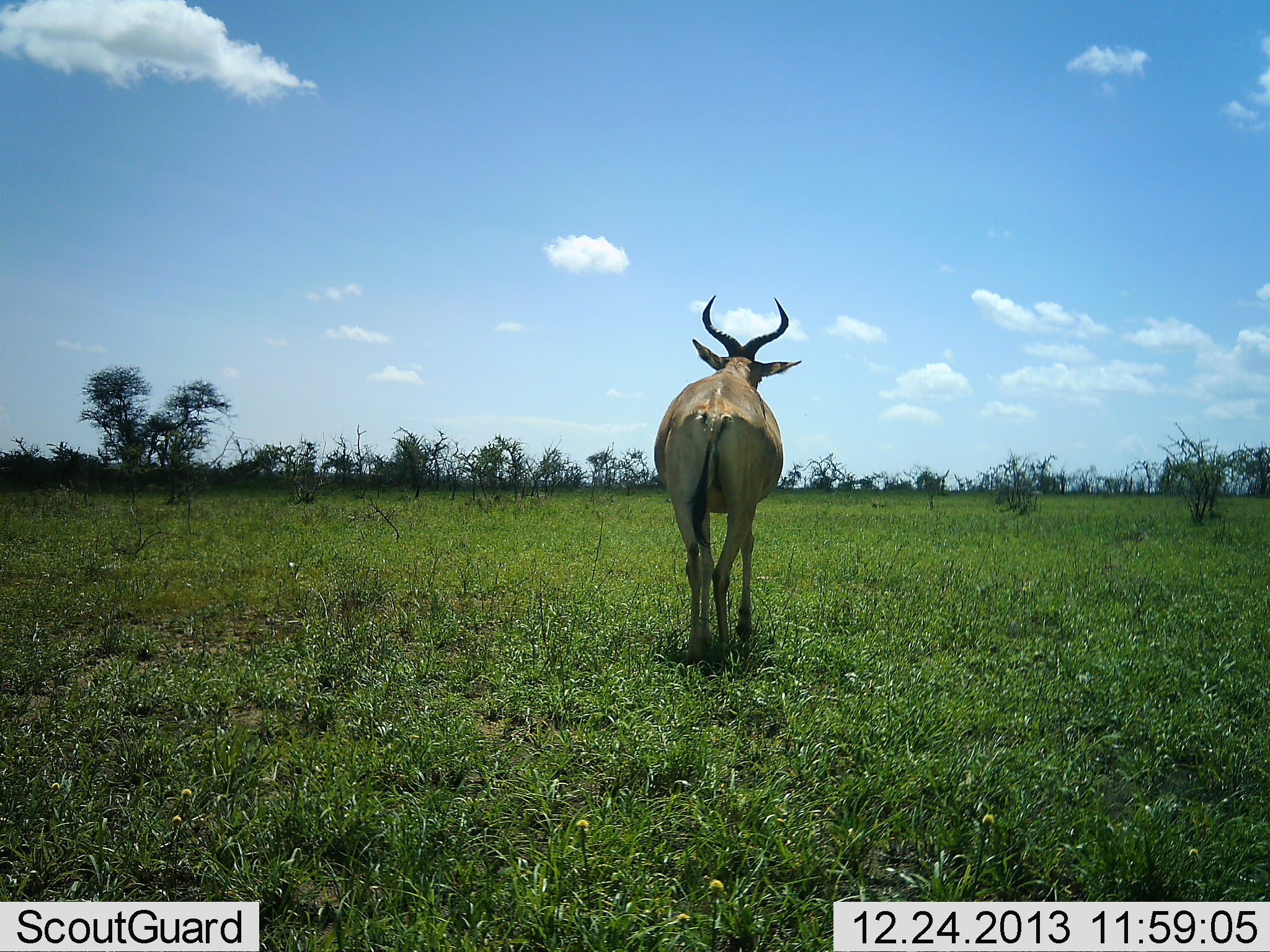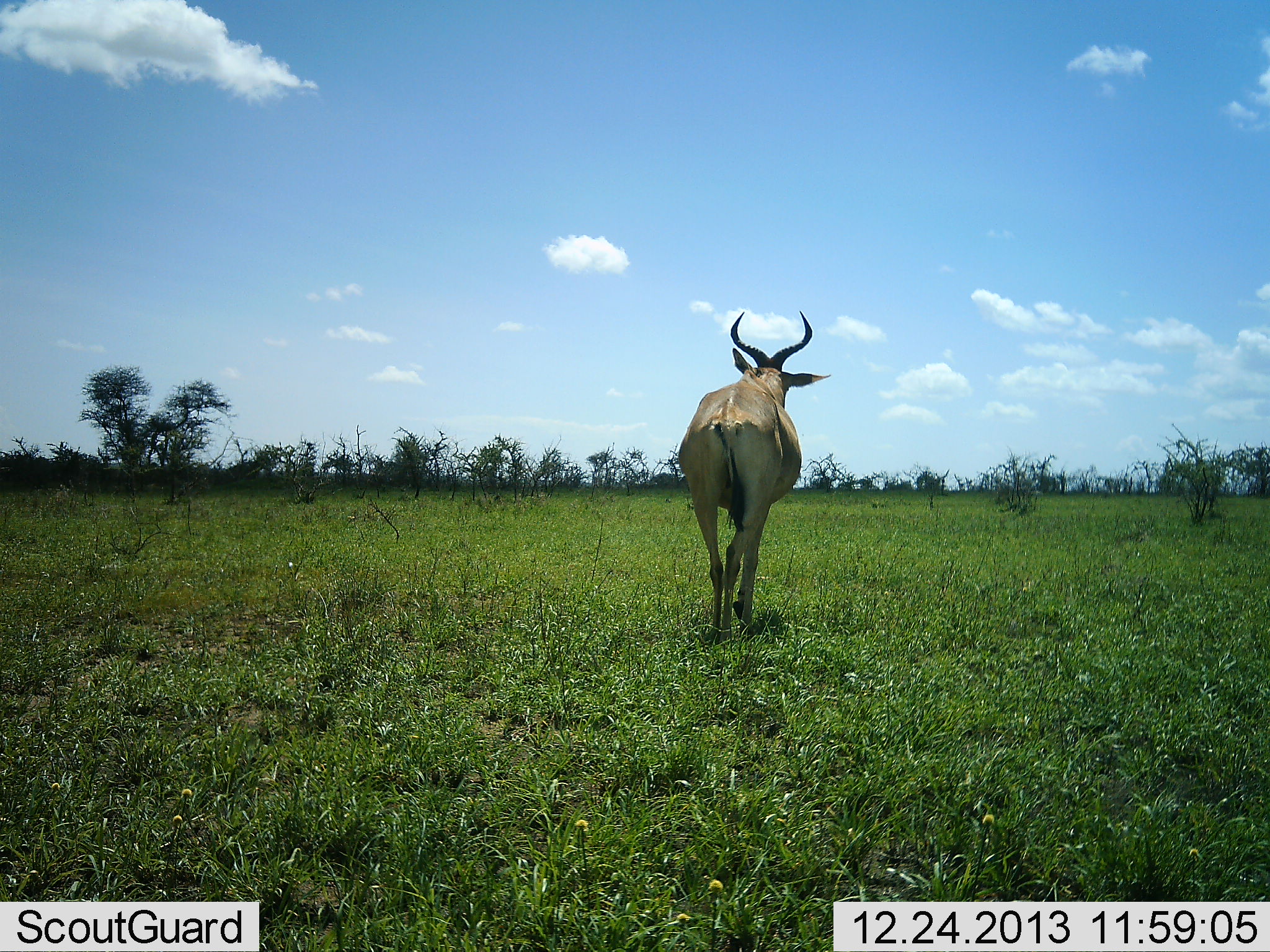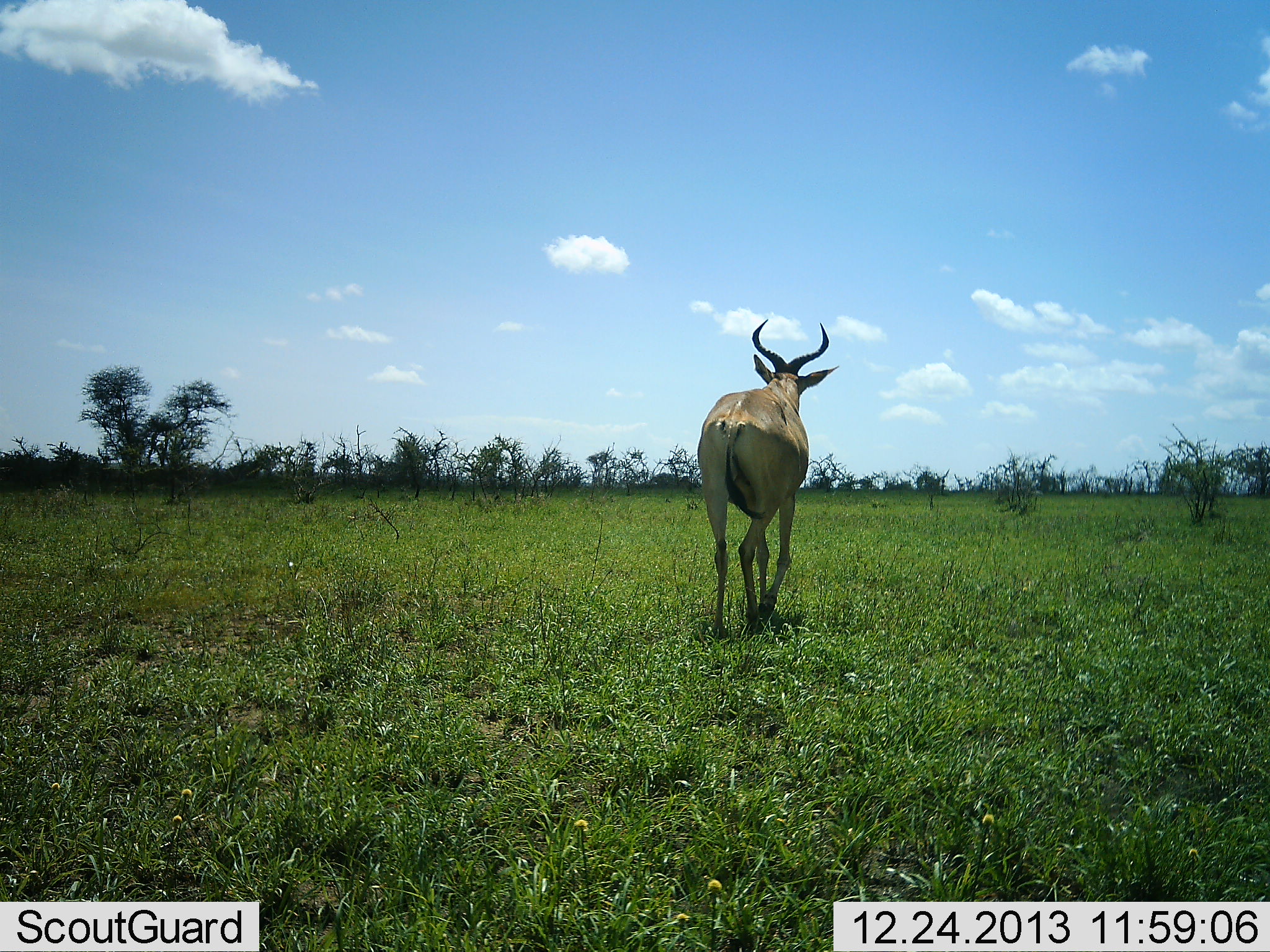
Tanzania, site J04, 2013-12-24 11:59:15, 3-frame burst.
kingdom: Animalia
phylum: Chordata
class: Mammalia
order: Artiodactyla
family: Bovidae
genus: Alcelaphus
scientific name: Alcelaphus buselaphus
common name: hartebeest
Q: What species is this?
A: Hartebeest (Alcelaphus buselaphus).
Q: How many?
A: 1.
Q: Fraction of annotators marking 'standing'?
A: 2%.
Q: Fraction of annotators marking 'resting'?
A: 0%.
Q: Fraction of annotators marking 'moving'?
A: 100%.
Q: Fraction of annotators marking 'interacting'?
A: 0%.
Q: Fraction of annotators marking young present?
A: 0%.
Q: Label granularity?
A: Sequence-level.